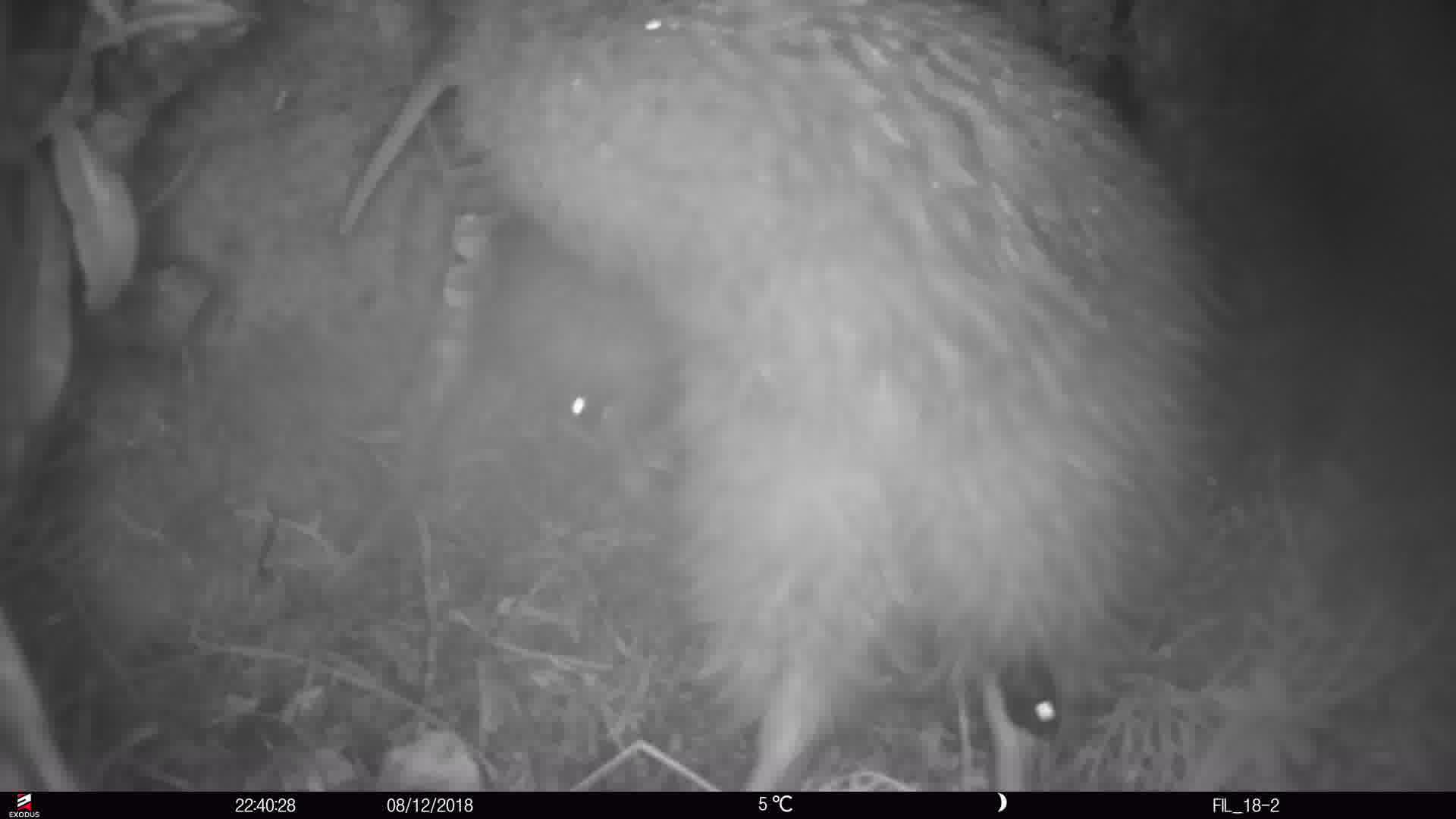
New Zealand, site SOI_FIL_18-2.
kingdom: Animalia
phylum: Chordata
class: Aves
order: Apterygiformes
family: Apterygidae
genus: Apteryx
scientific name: Apteryx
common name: kiwi